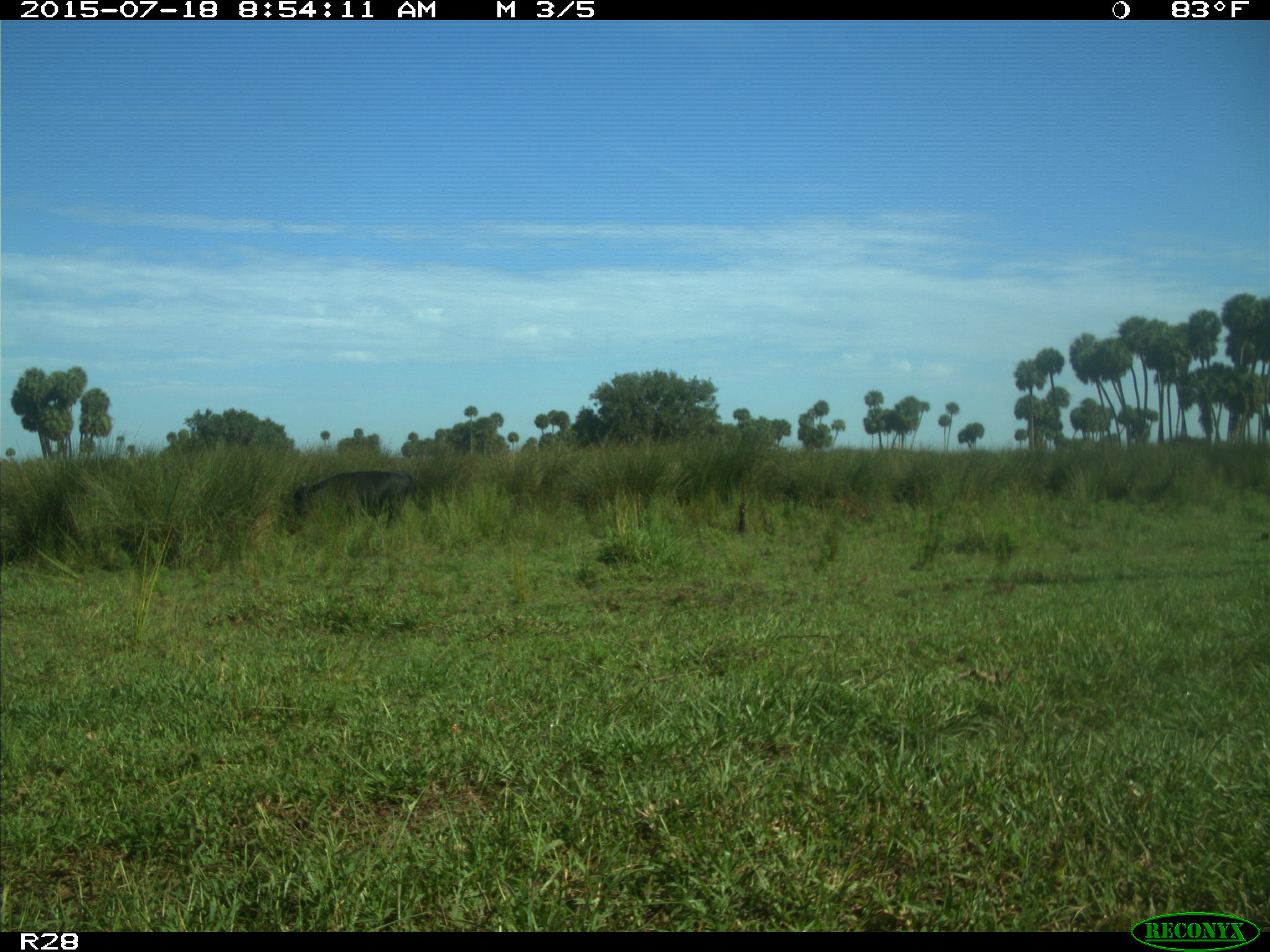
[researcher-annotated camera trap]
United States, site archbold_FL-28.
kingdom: Animalia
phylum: Chordata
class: Mammalia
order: Artiodactyla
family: Bovidae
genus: Bos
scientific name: Bos taurus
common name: domestic cow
Bos taurus (domestic cow).